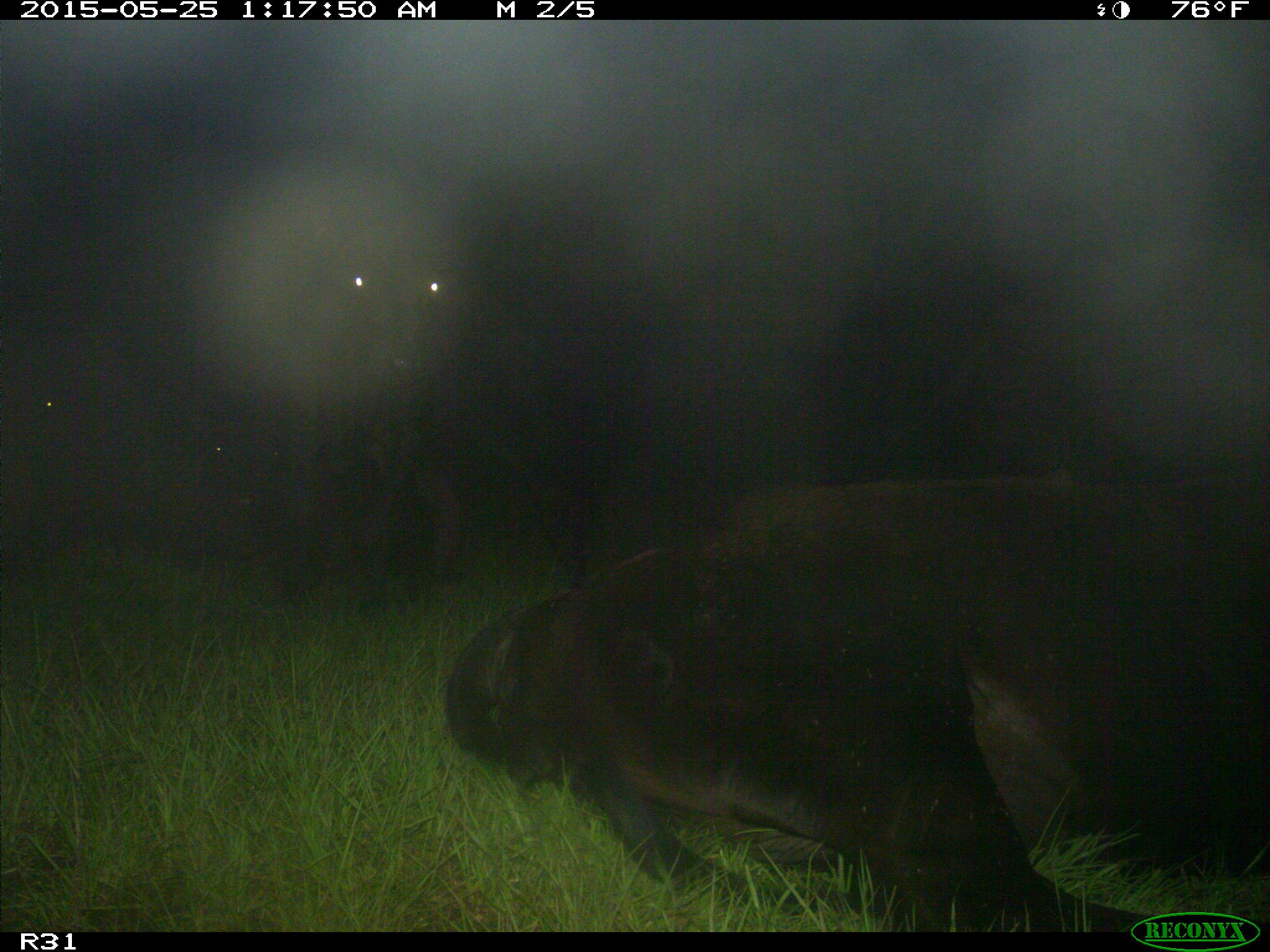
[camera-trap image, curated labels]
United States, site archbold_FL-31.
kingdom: Animalia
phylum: Chordata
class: Mammalia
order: Artiodactyla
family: Bovidae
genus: Bos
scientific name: Bos taurus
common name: domestic cow